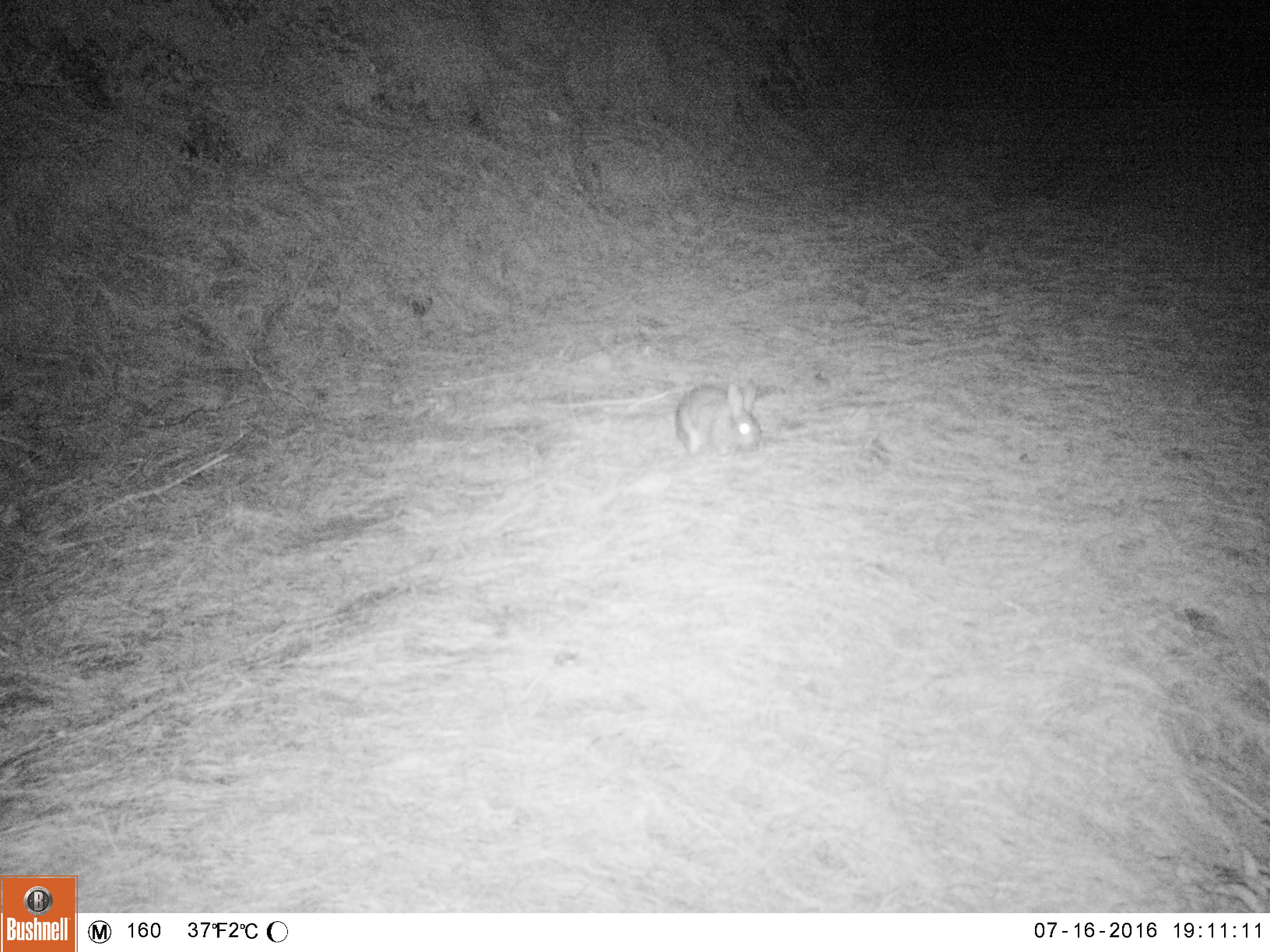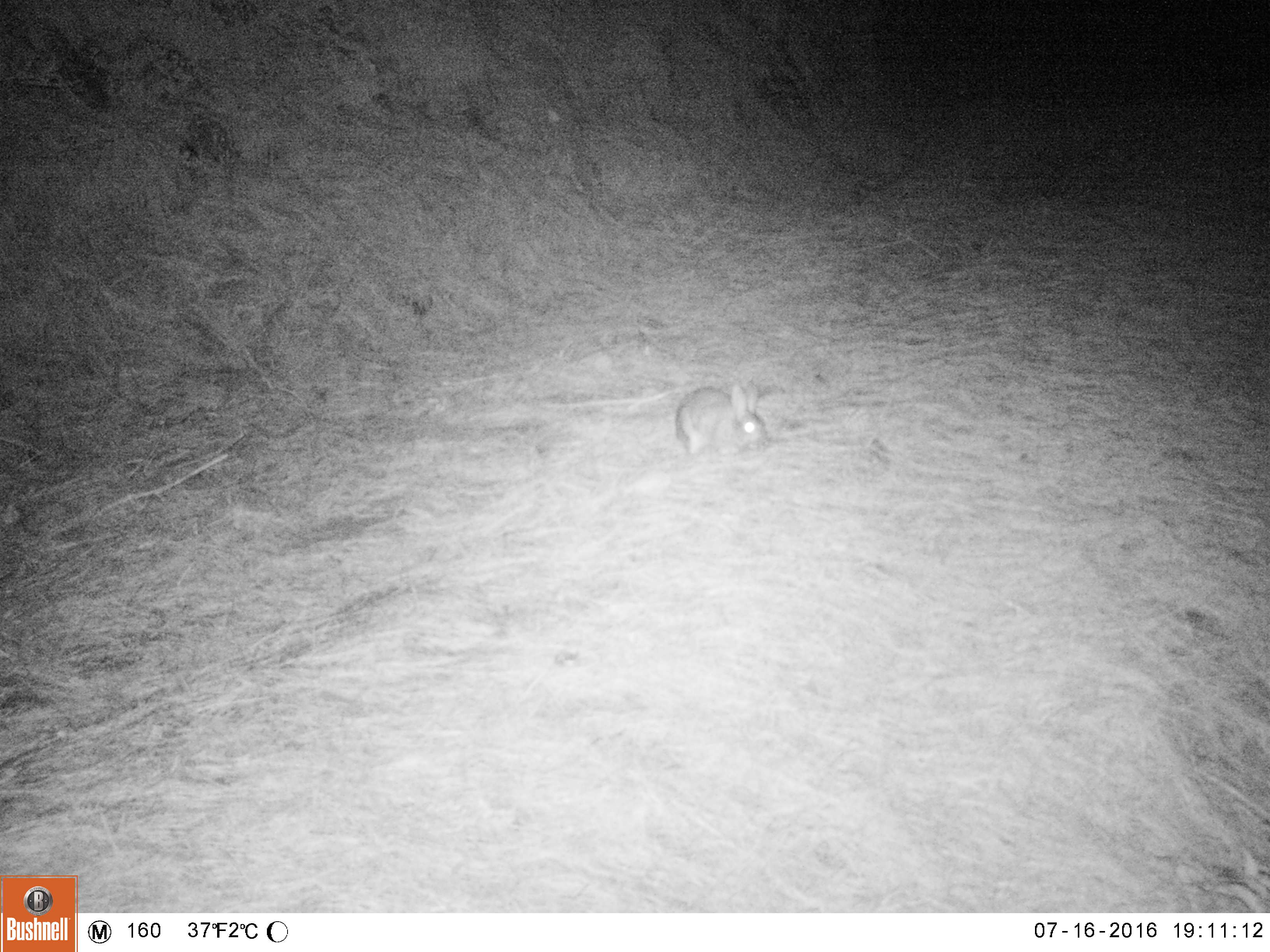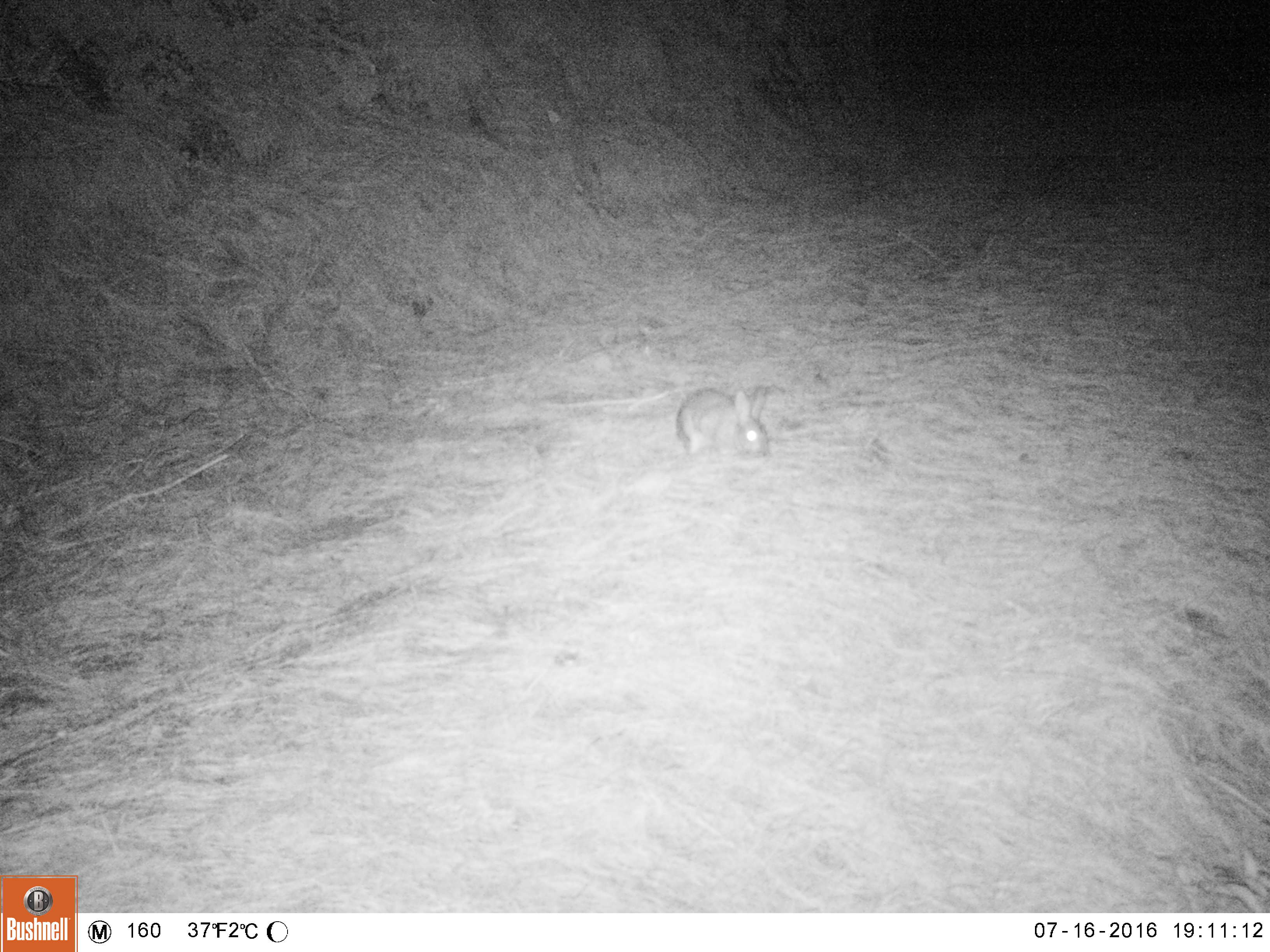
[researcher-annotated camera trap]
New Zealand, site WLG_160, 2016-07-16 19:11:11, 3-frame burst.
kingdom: Animalia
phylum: Chordata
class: Mammalia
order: Lagomorpha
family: Leporidae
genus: Oryctolagus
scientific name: Oryctolagus cuniculus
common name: european rabbit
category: rabbit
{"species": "rabbit (european rabbit) (Oryctolagus cuniculus)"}